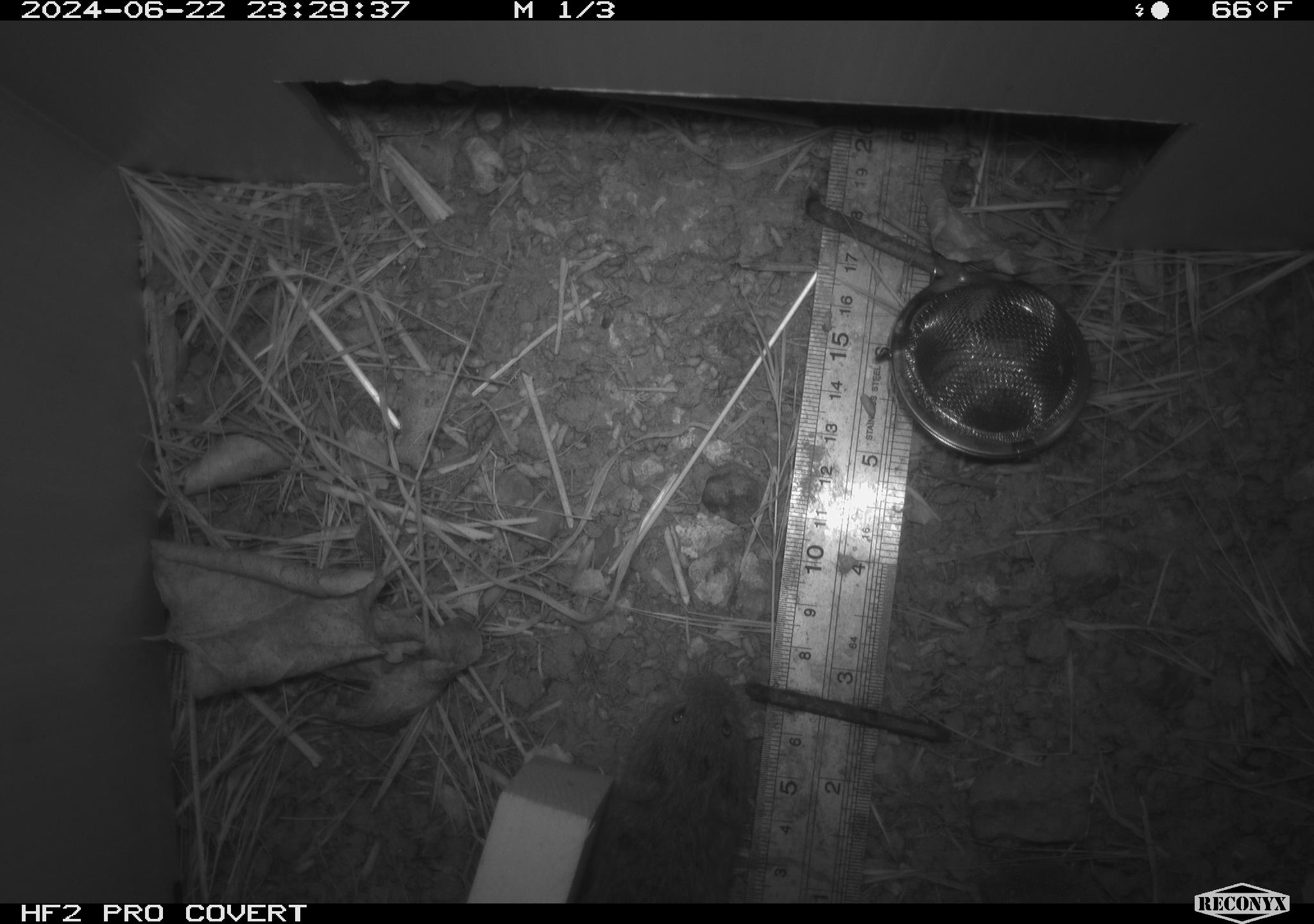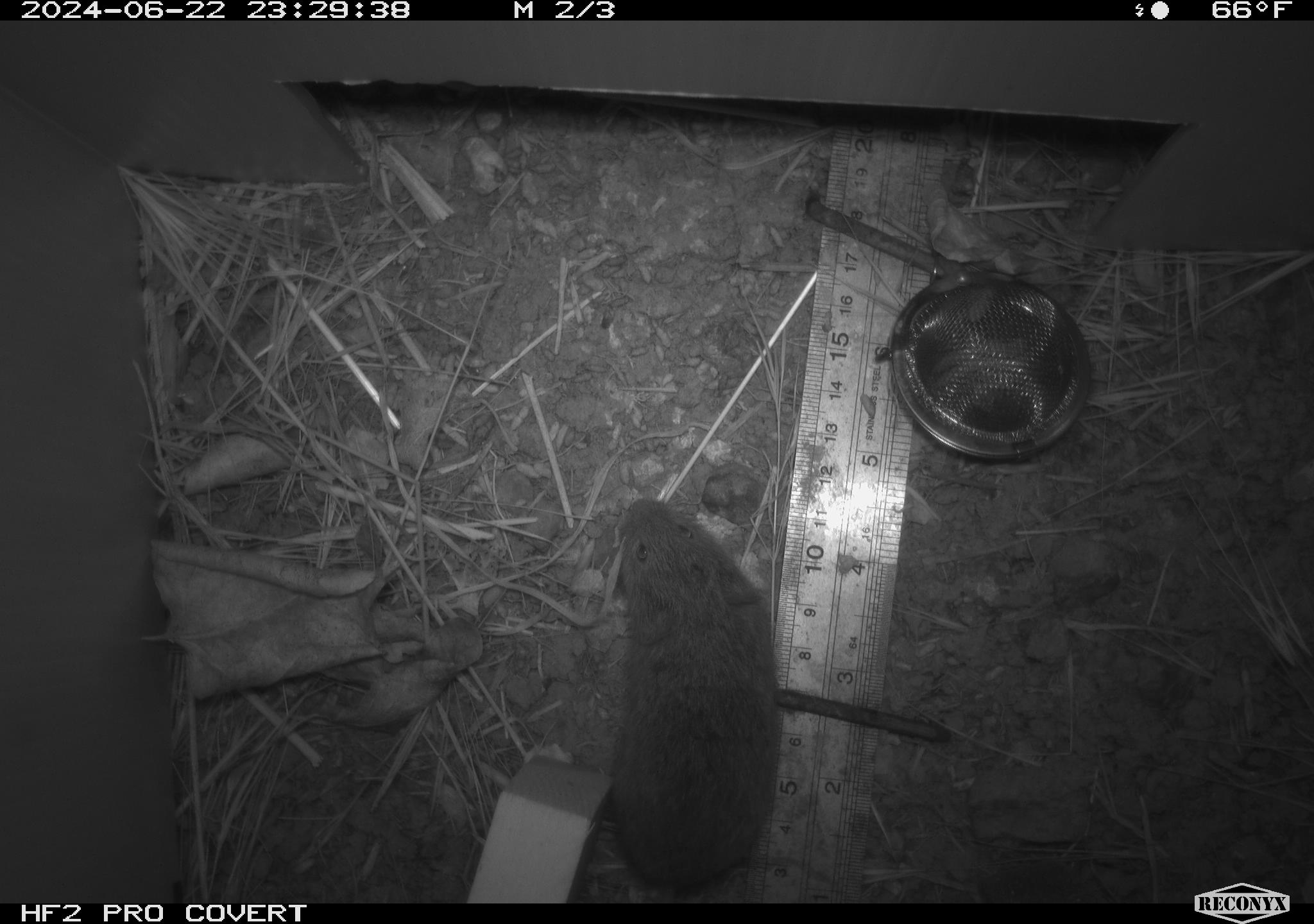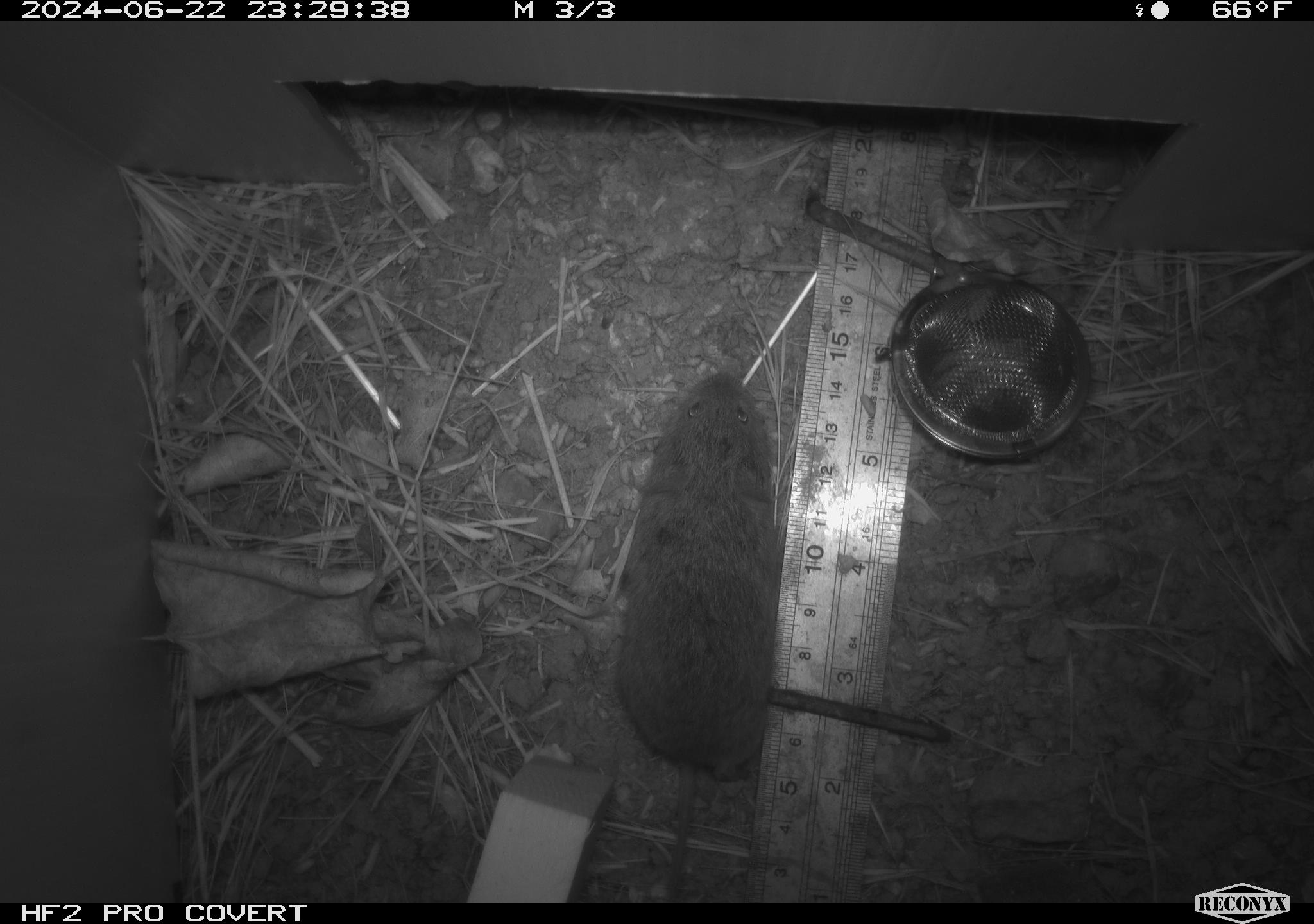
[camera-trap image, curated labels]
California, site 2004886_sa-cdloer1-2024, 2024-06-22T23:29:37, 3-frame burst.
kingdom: Animalia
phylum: Chordata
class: Mammalia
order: Rodentia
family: Cricetidae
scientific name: Arvicolinae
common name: voles, lemmings, and muskrats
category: arvicolinae subfamily